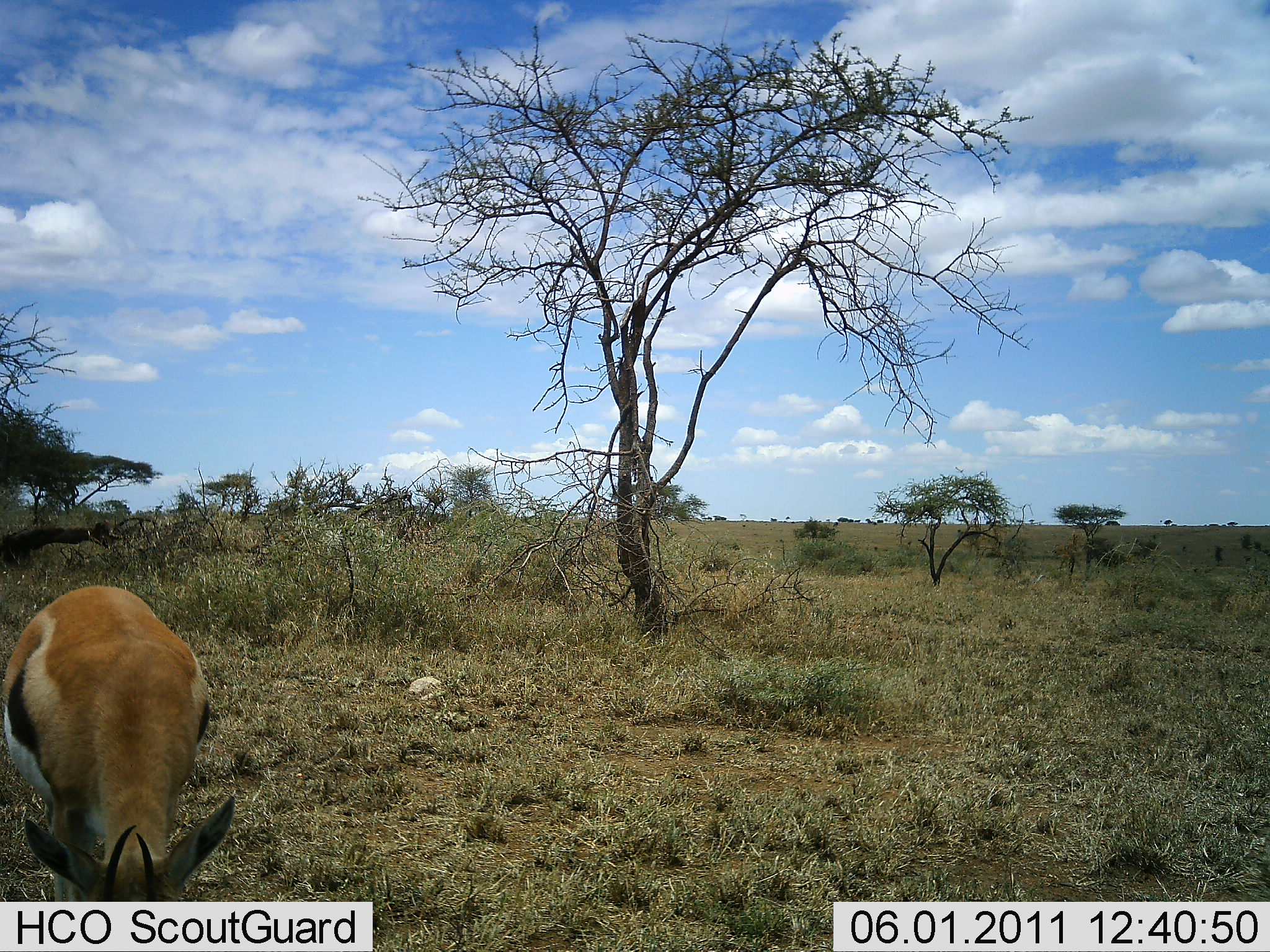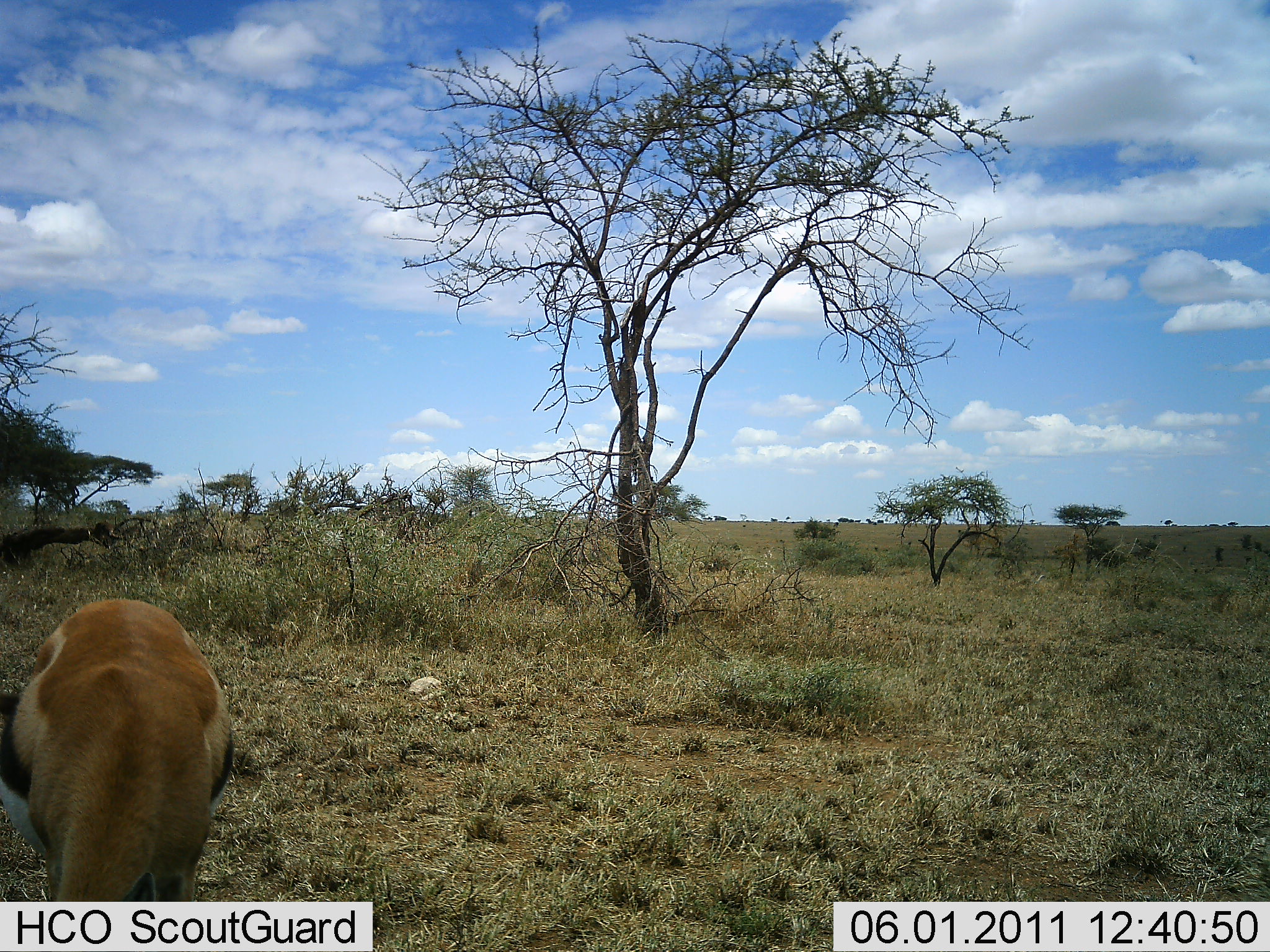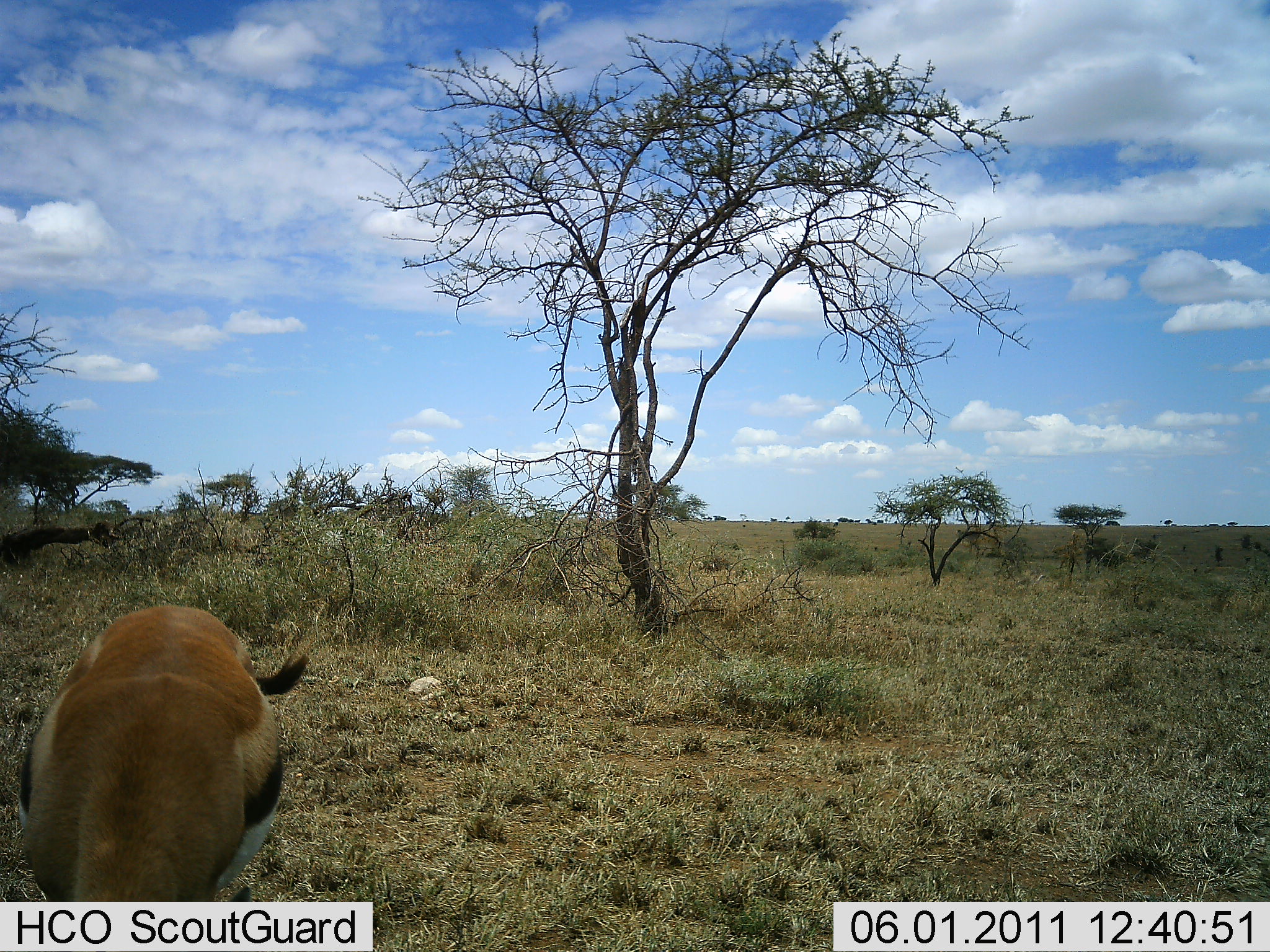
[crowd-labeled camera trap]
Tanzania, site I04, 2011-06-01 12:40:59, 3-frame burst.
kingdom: Animalia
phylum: Chordata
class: Mammalia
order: Artiodactyla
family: Bovidae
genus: Eudorcas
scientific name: Eudorcas thomsonii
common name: thomson's gazelle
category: gazellethomsons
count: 1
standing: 9%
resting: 0%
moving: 9%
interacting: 0%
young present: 0%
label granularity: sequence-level